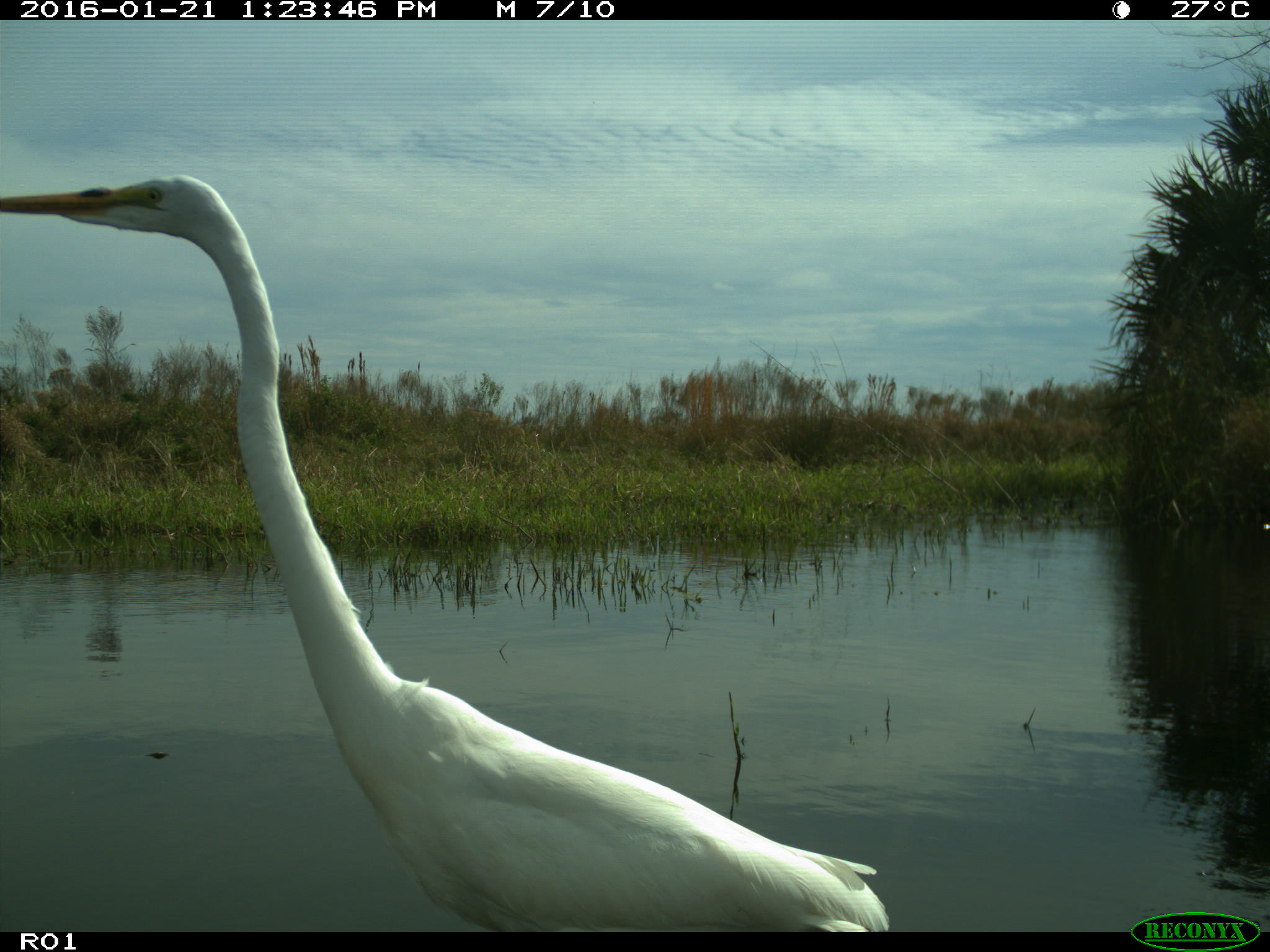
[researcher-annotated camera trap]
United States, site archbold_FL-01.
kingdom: Animalia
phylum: Chordata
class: Aves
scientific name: Aves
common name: birds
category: unidentified bird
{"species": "unidentified bird (birds) (Aves)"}